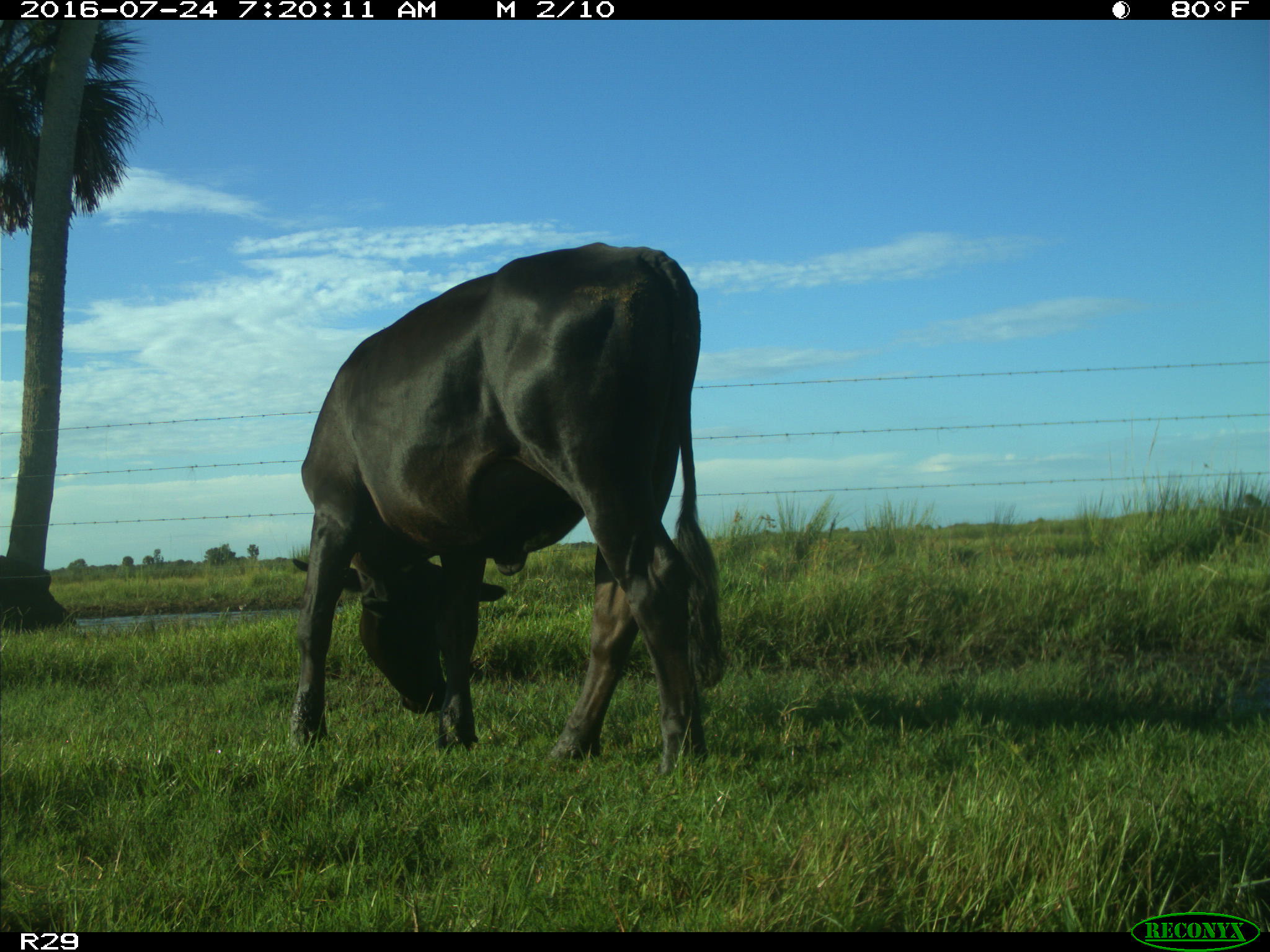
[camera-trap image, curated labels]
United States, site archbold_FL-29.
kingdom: Animalia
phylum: Chordata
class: Mammalia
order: Artiodactyla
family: Bovidae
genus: Bos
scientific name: Bos taurus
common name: domestic cow